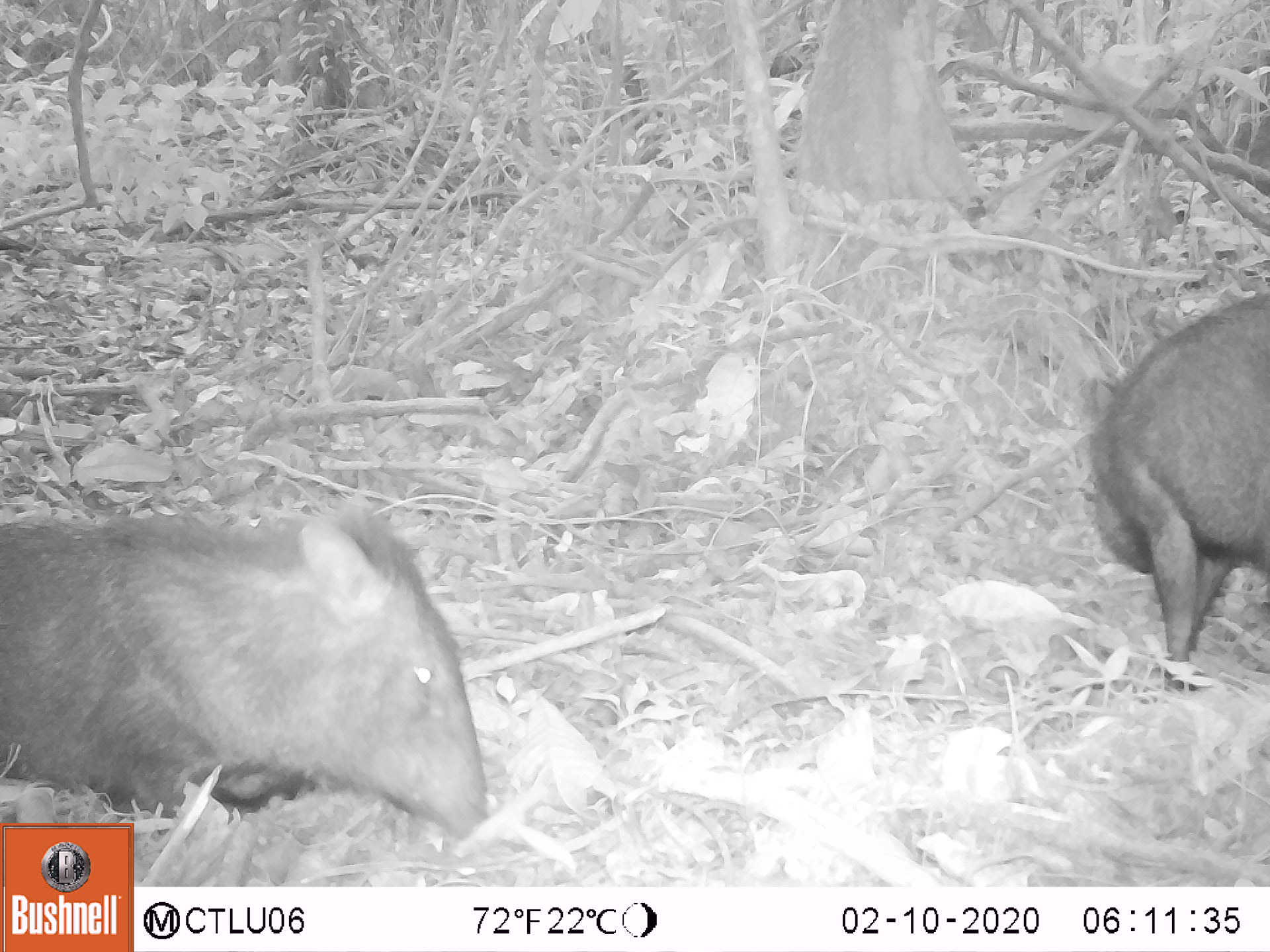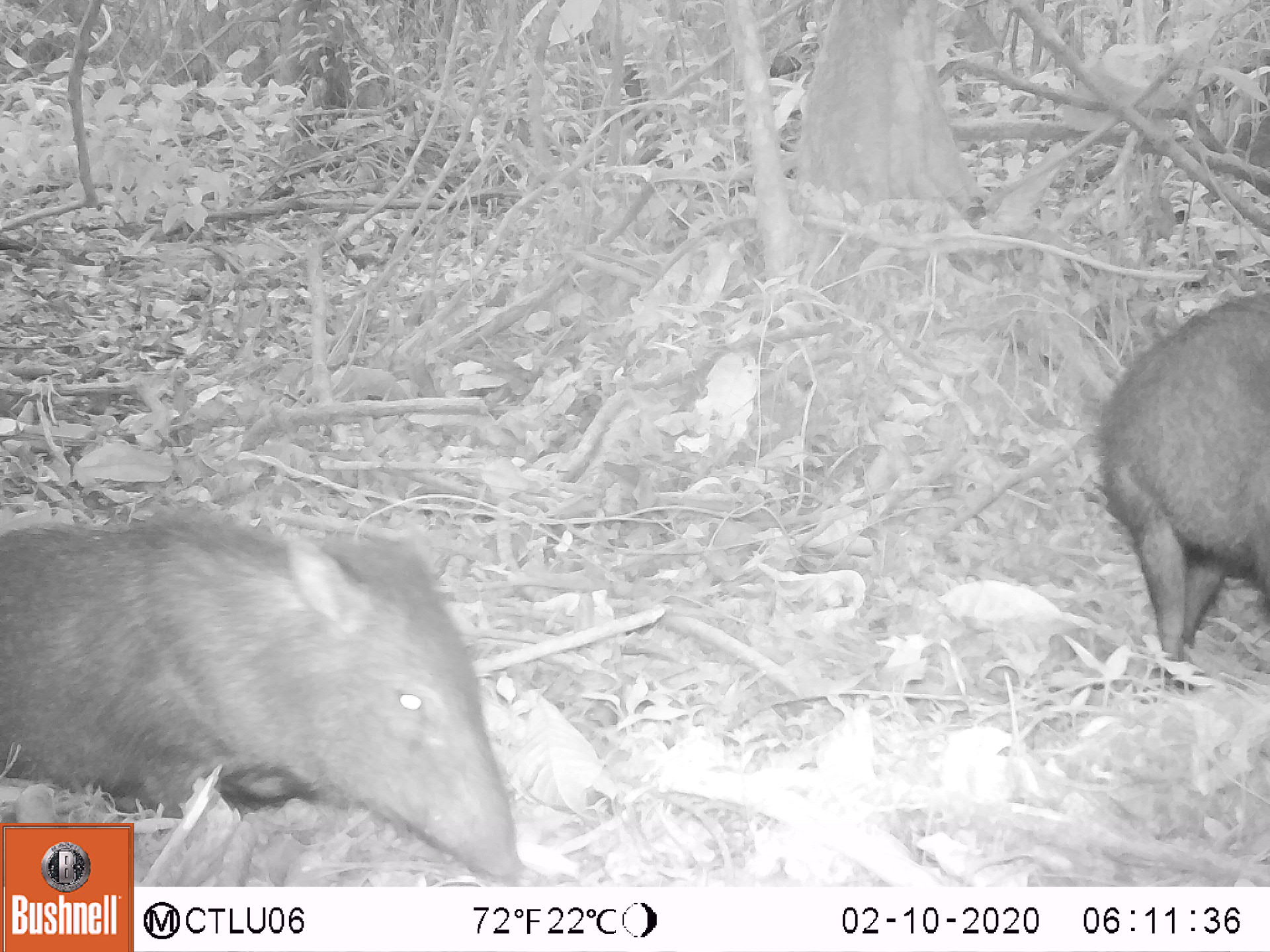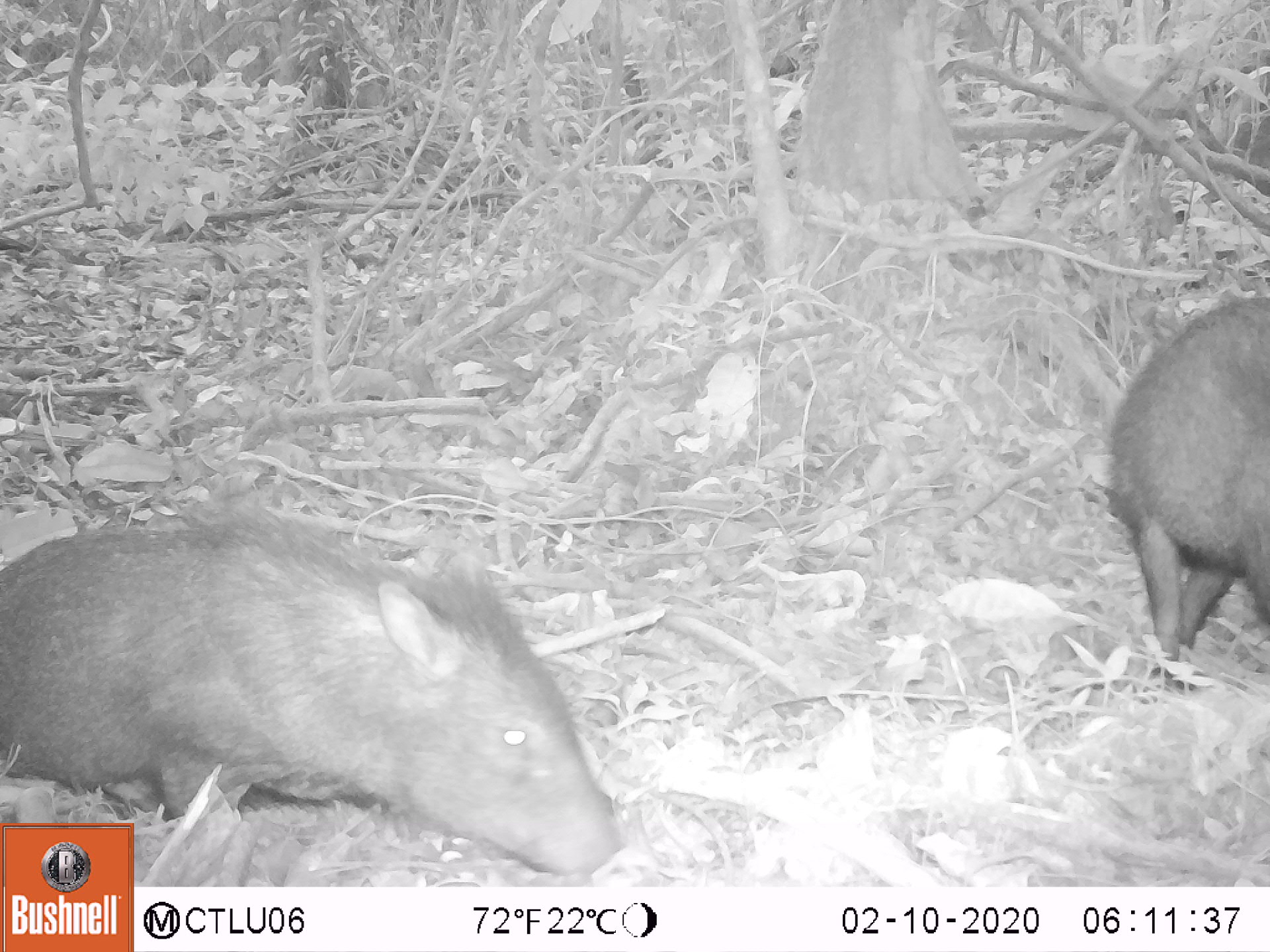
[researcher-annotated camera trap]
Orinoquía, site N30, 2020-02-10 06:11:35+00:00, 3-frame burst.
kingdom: Animalia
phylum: Chordata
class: Mammalia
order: Artiodactyla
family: Tayassuidae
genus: Pecari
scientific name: Pecari tajacu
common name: collared peccary